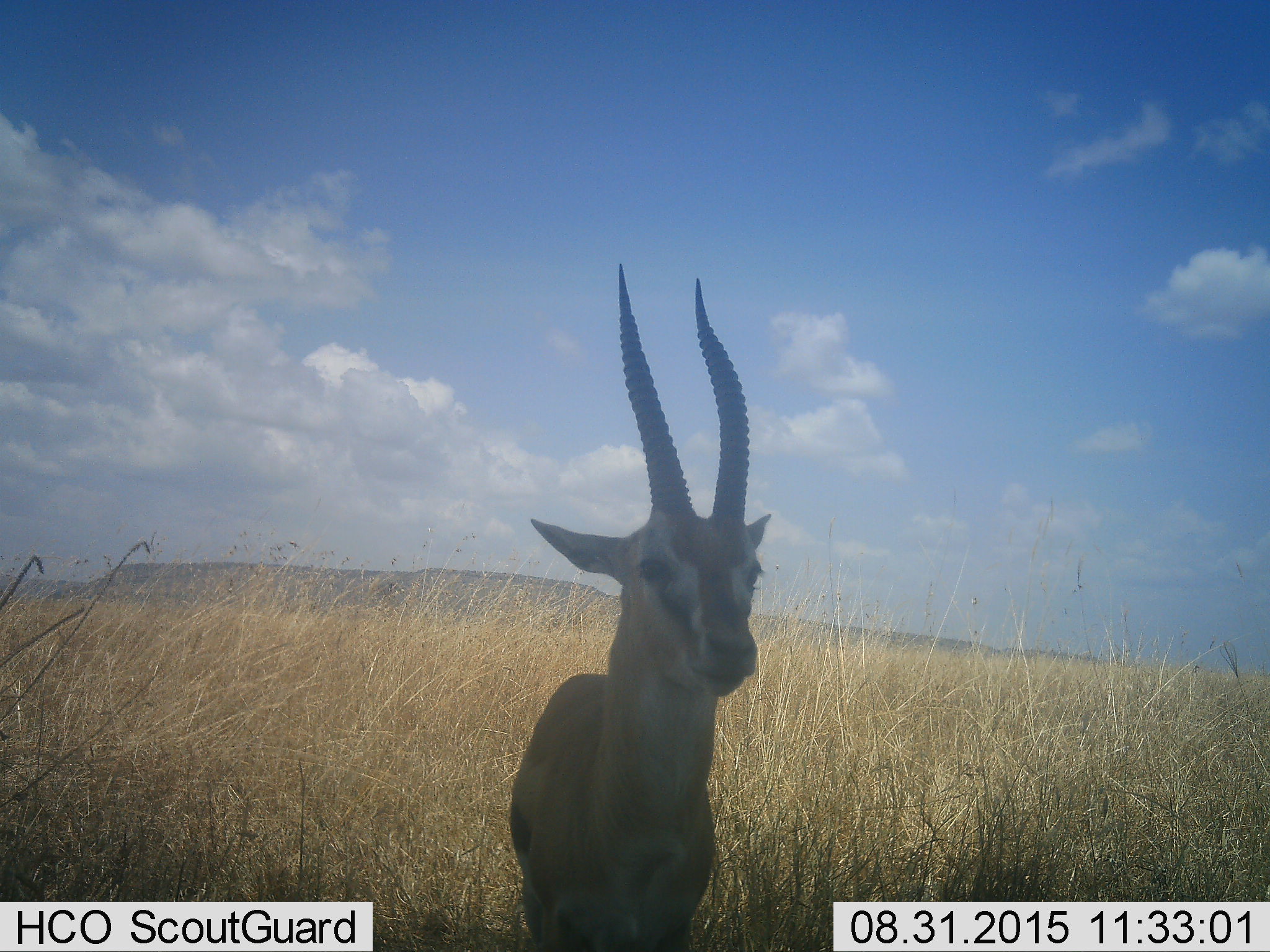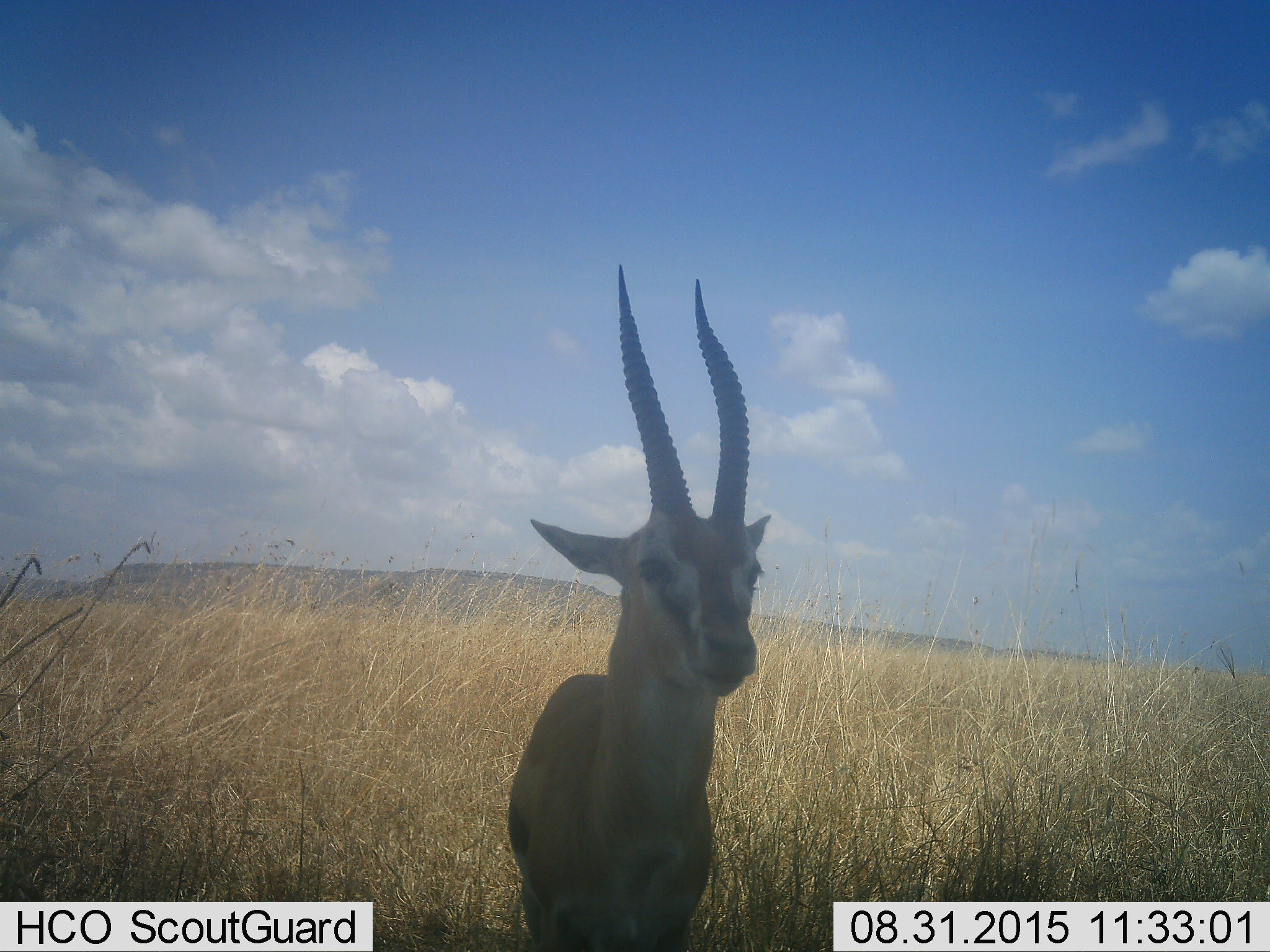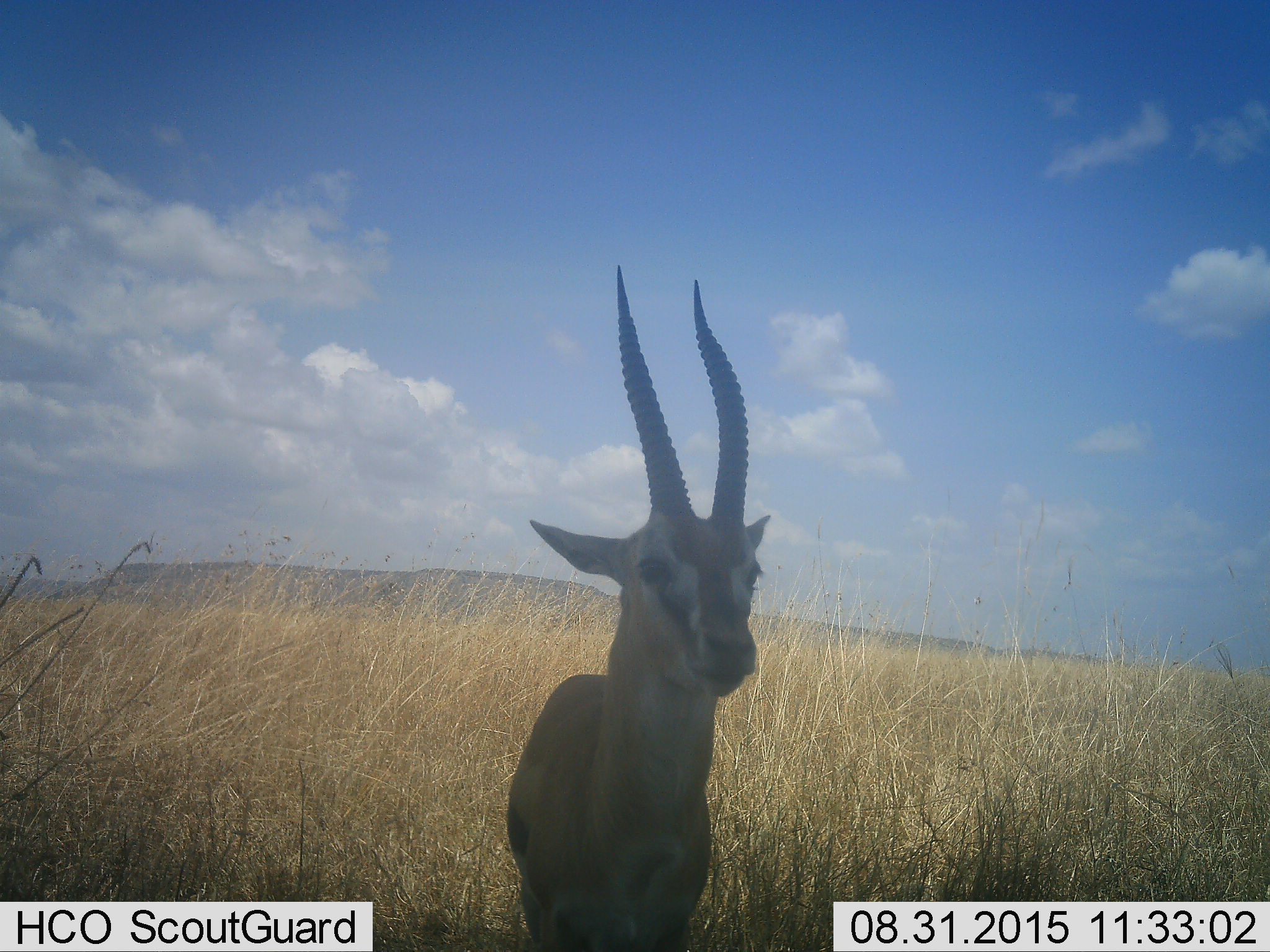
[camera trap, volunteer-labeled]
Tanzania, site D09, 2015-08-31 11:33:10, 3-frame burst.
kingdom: Animalia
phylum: Chordata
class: Mammalia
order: Artiodactyla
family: Bovidae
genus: Eudorcas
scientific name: Eudorcas thomsonii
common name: thomson's gazelle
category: gazellethomsons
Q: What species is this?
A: Gazellethomsons (thomson's gazelle) (Eudorcas thomsonii).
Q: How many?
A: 1.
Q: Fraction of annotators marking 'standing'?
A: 86%.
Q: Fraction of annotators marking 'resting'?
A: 14%.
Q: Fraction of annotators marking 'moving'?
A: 7%.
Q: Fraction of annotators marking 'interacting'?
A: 0%.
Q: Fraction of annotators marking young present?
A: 0%.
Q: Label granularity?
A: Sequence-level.